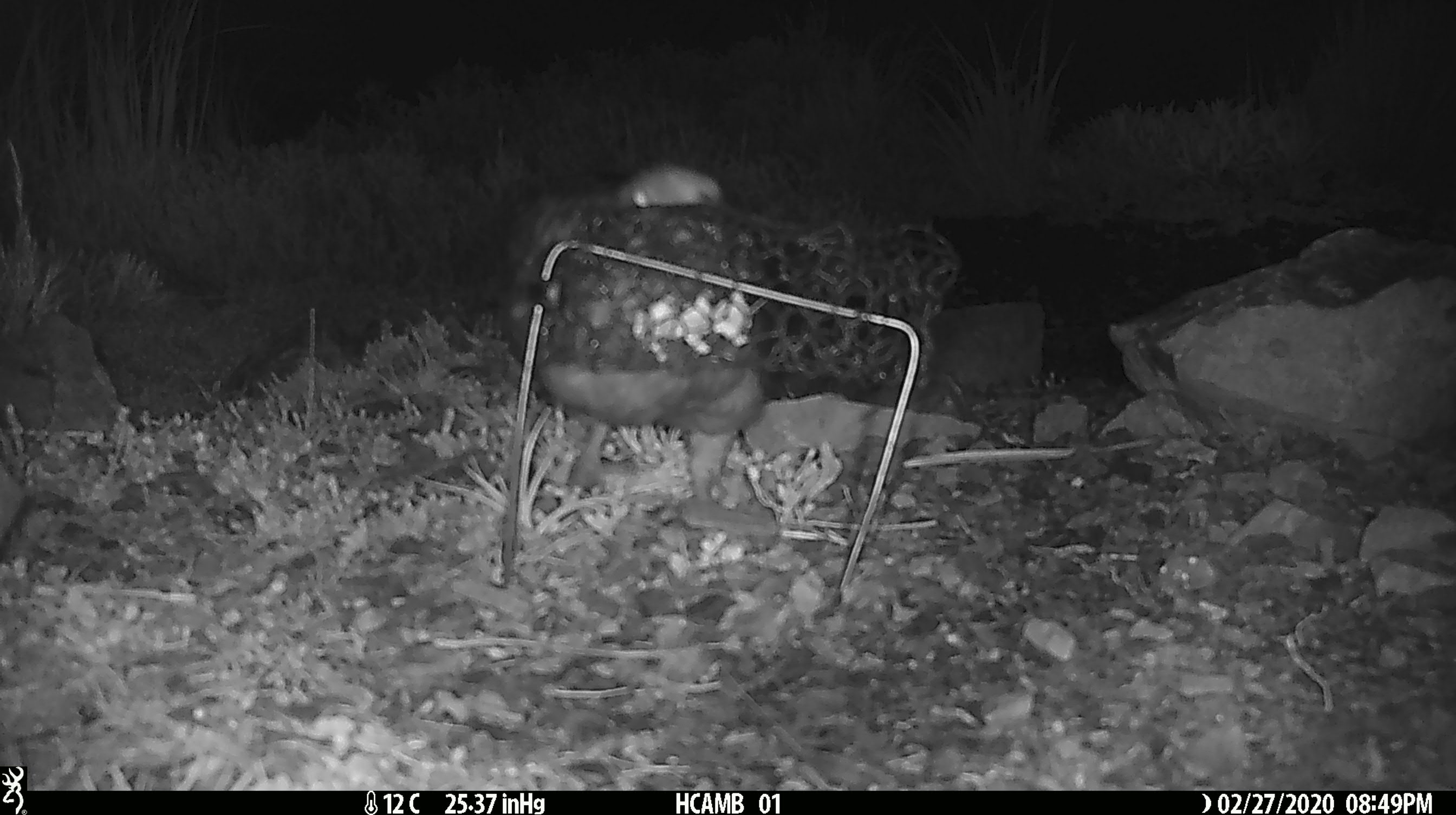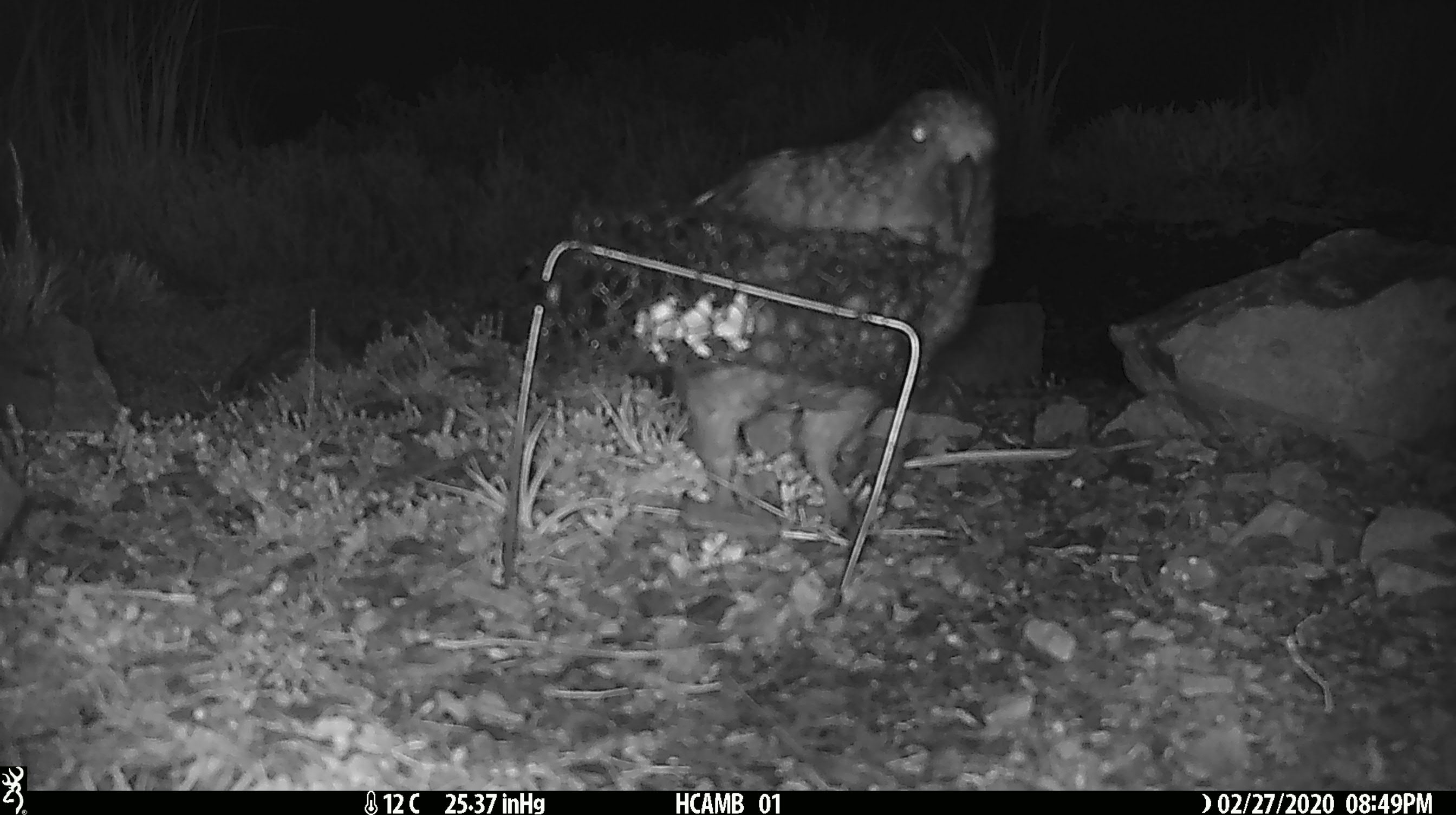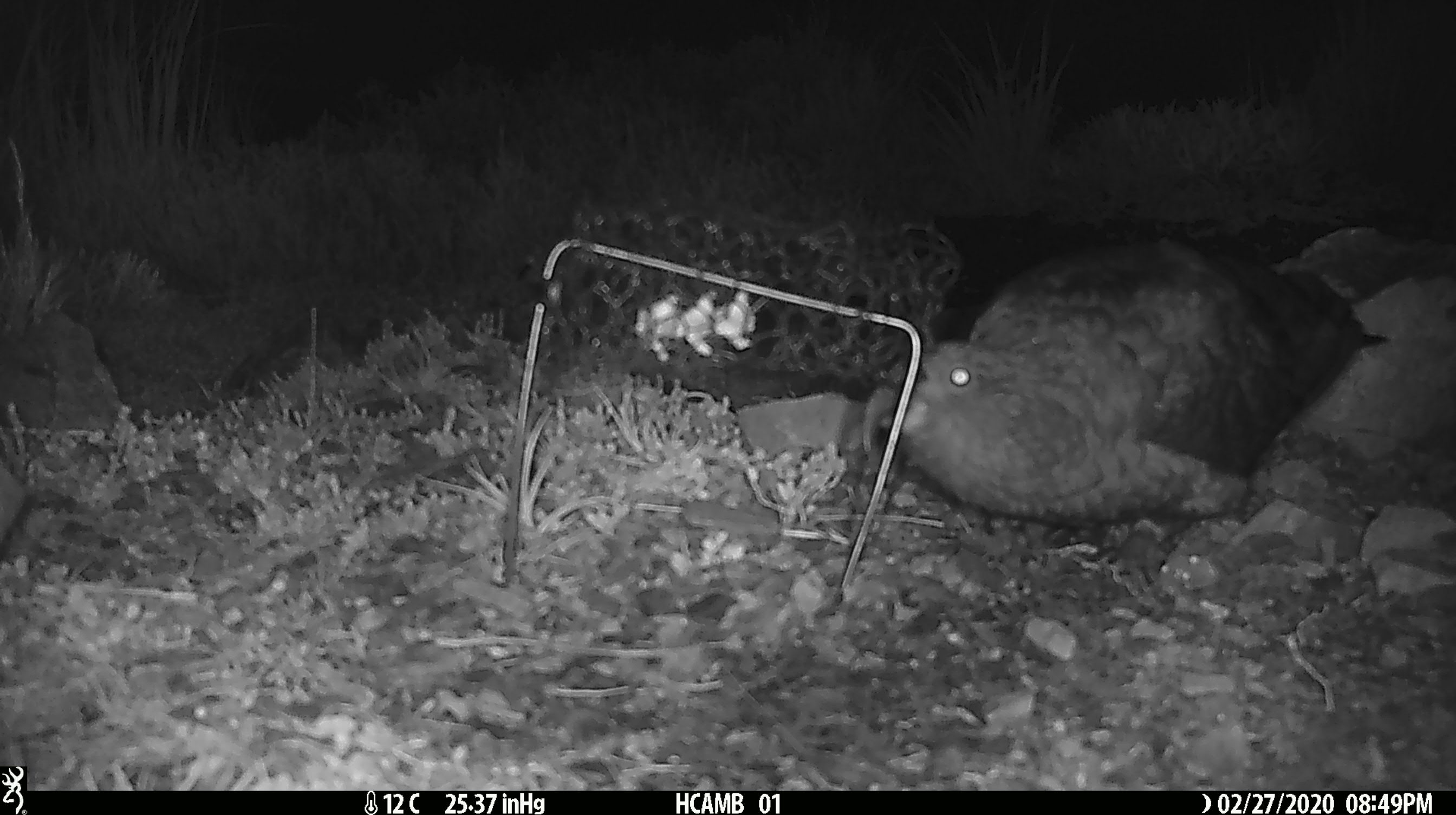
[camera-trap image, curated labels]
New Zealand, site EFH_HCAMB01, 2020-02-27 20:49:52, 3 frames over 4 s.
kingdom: Animalia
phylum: Chordata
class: Aves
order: Psittaciformes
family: Strigopidae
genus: Nestor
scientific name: Nestor notabilis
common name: kea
Kea (Nestor notabilis).